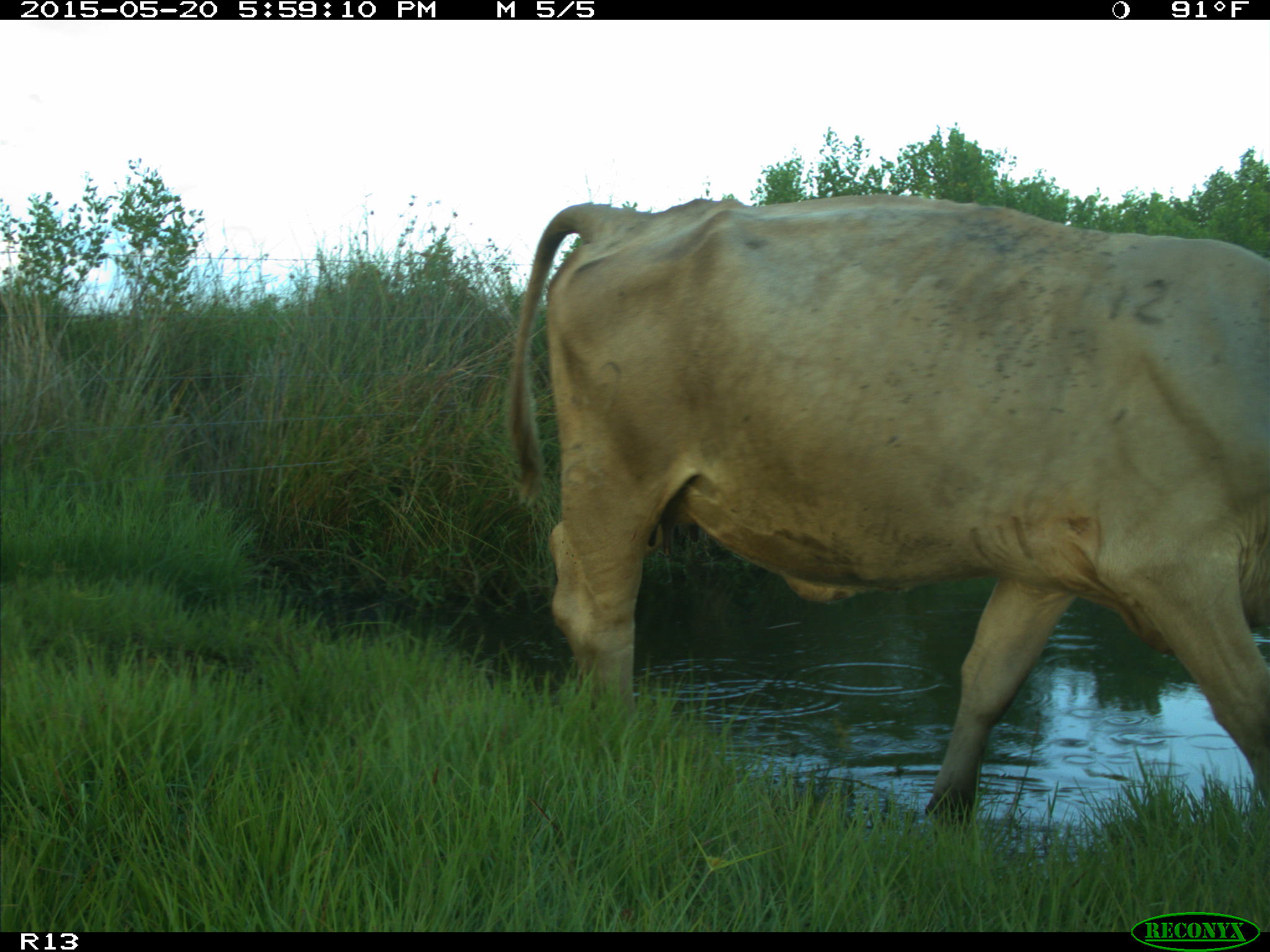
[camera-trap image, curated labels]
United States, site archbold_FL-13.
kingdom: Animalia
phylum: Chordata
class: Mammalia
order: Artiodactyla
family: Bovidae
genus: Bos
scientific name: Bos taurus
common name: domestic cow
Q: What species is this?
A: Bos taurus (domestic cow).